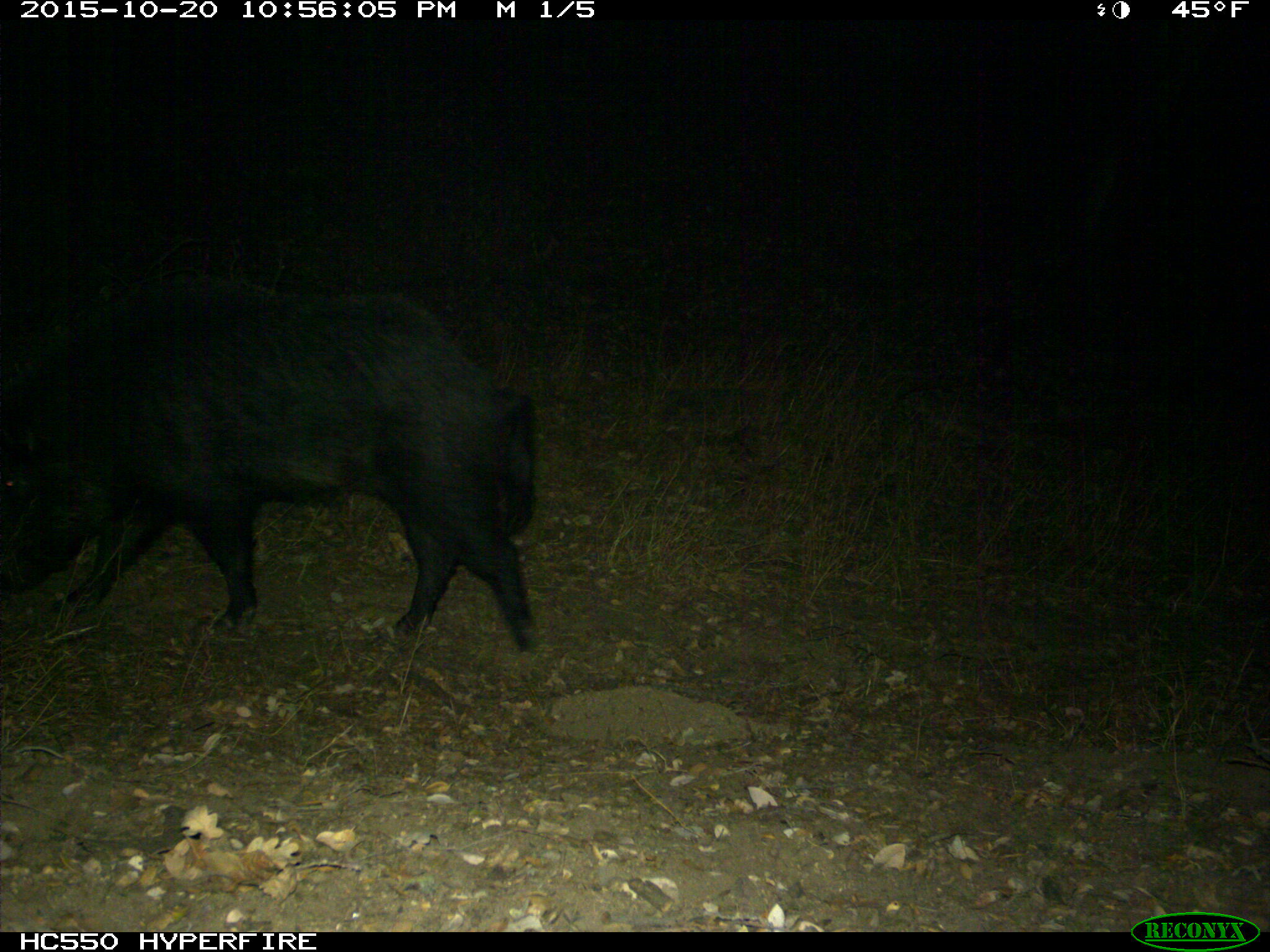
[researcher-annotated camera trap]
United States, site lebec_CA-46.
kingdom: Animalia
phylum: Chordata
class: Mammalia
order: Artiodactyla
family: Suidae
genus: Sus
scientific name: Sus scrofa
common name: wild boar